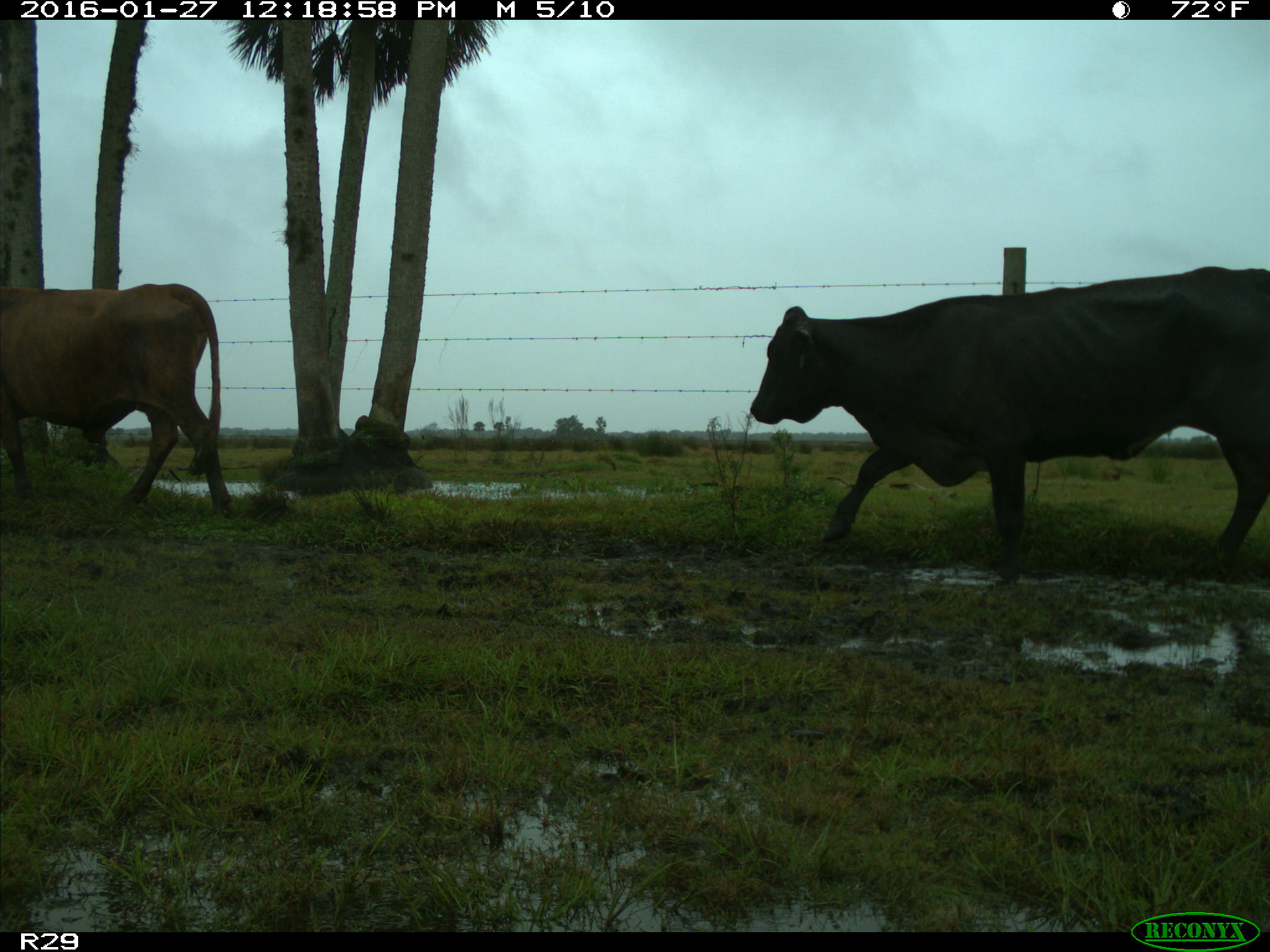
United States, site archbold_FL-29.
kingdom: Animalia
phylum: Chordata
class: Mammalia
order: Artiodactyla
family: Bovidae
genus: Bos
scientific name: Bos taurus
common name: domestic cow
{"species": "Bos taurus (domestic cow)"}